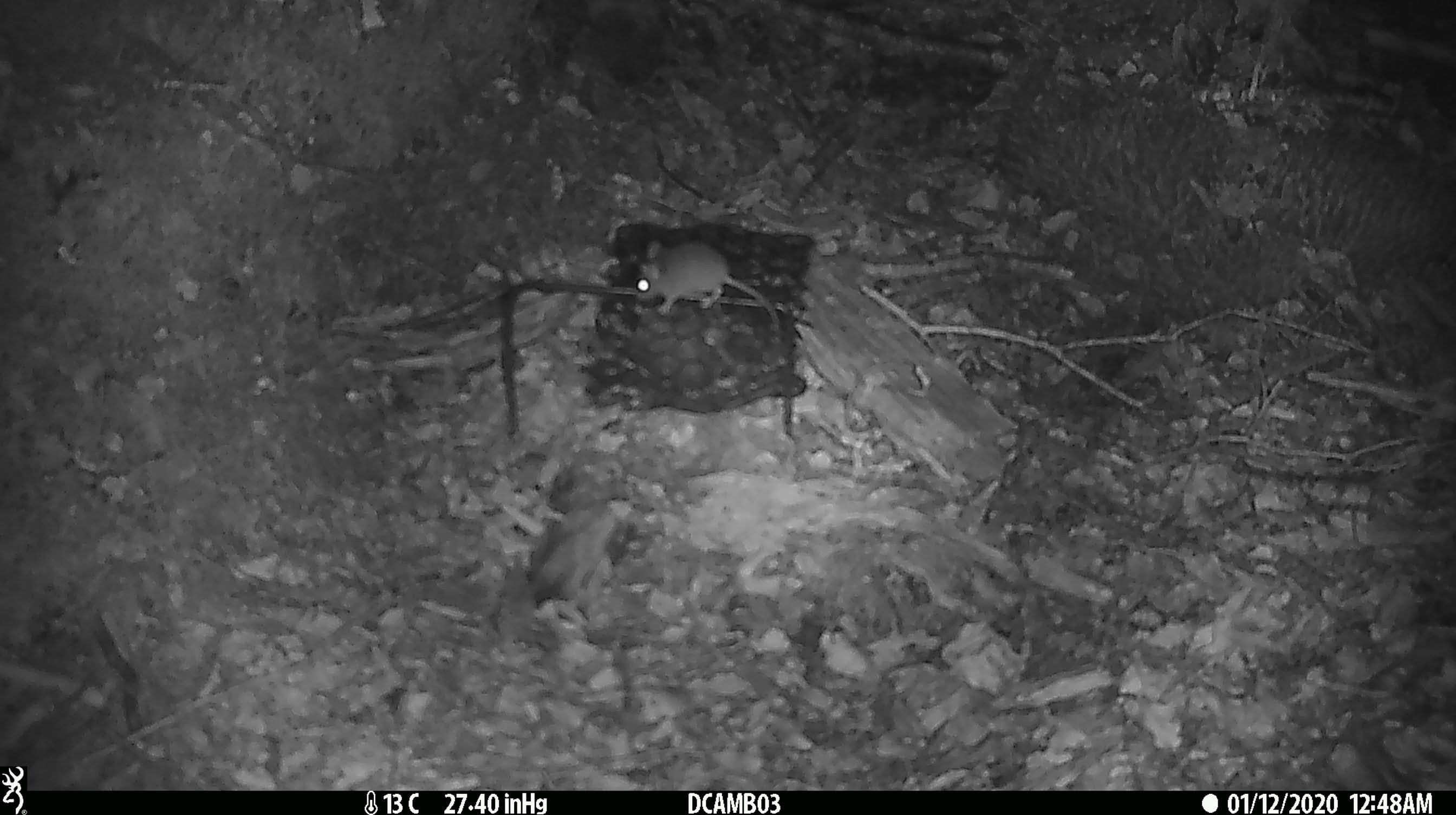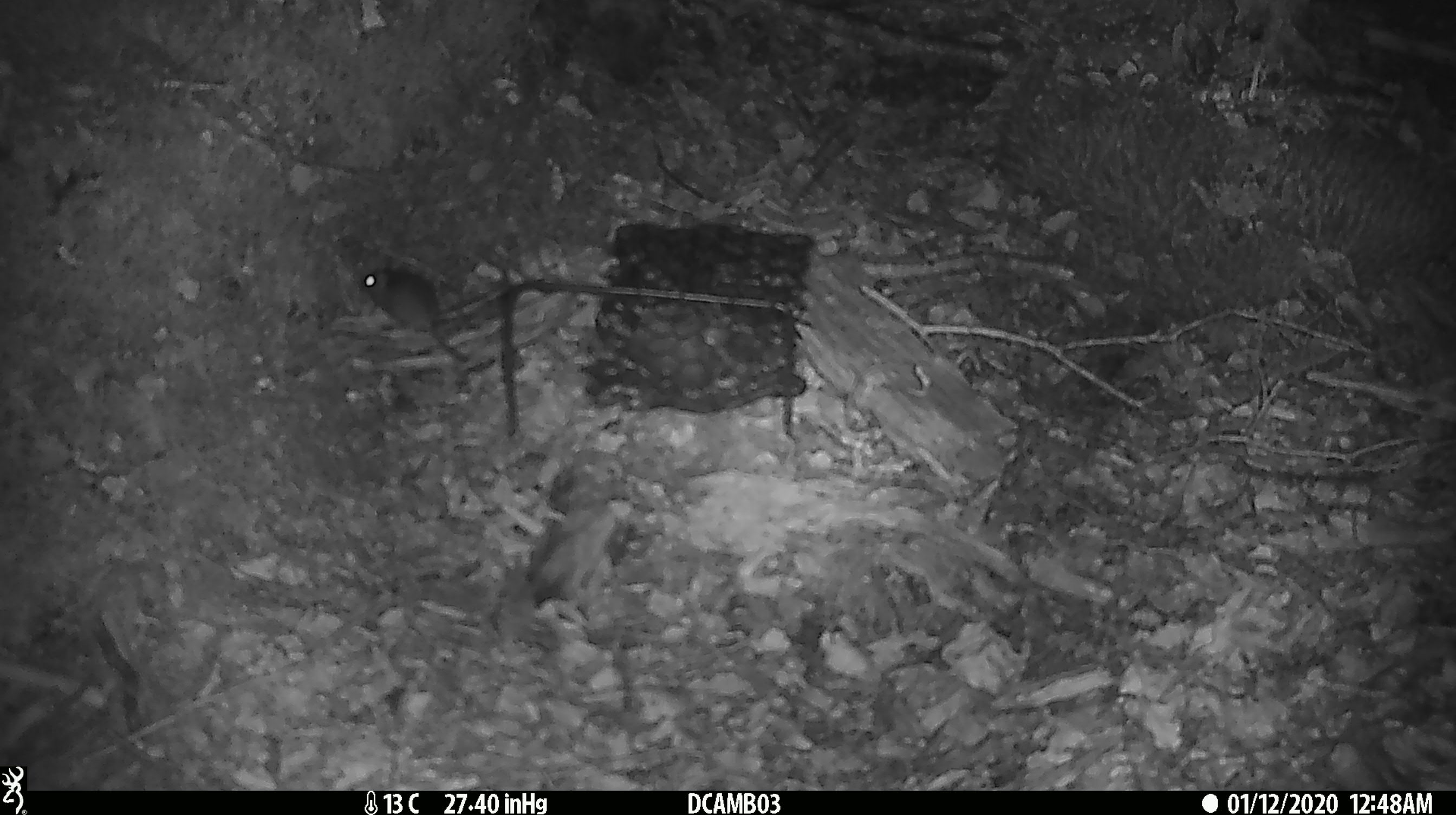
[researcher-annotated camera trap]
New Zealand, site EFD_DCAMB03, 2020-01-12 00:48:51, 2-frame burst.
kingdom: Animalia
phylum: Chordata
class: Mammalia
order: Rodentia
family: Muridae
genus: Mus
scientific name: Mus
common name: mouse